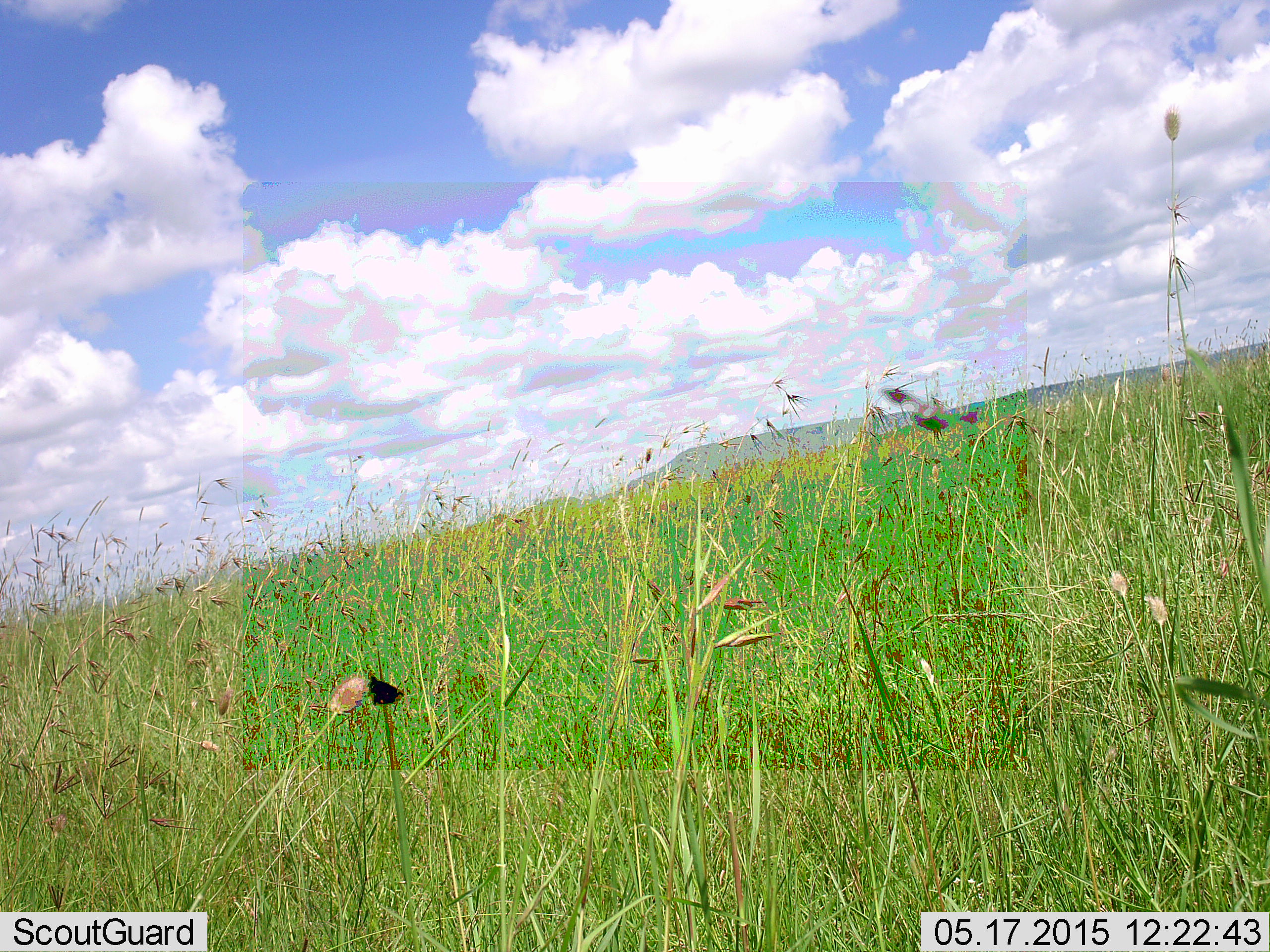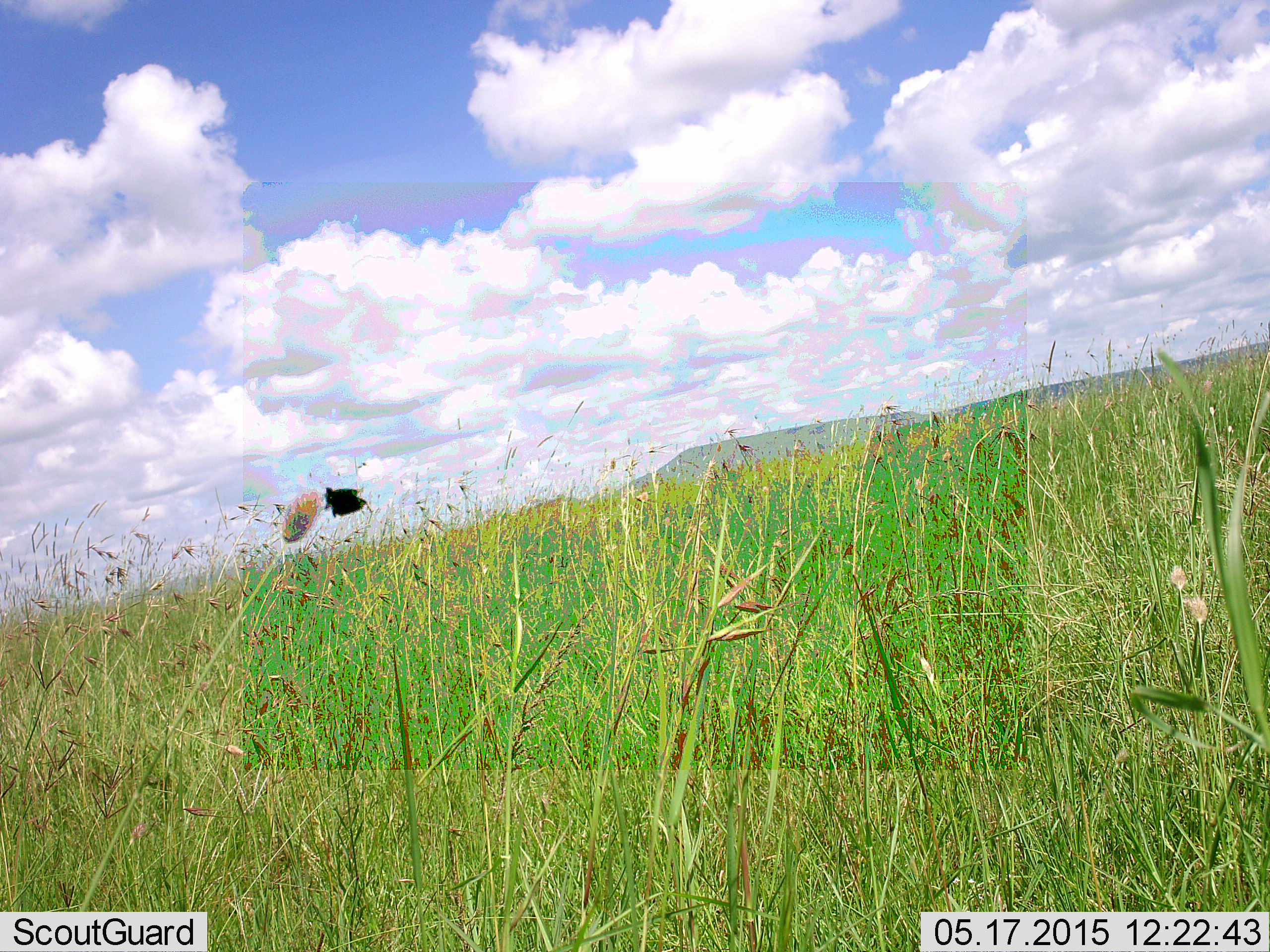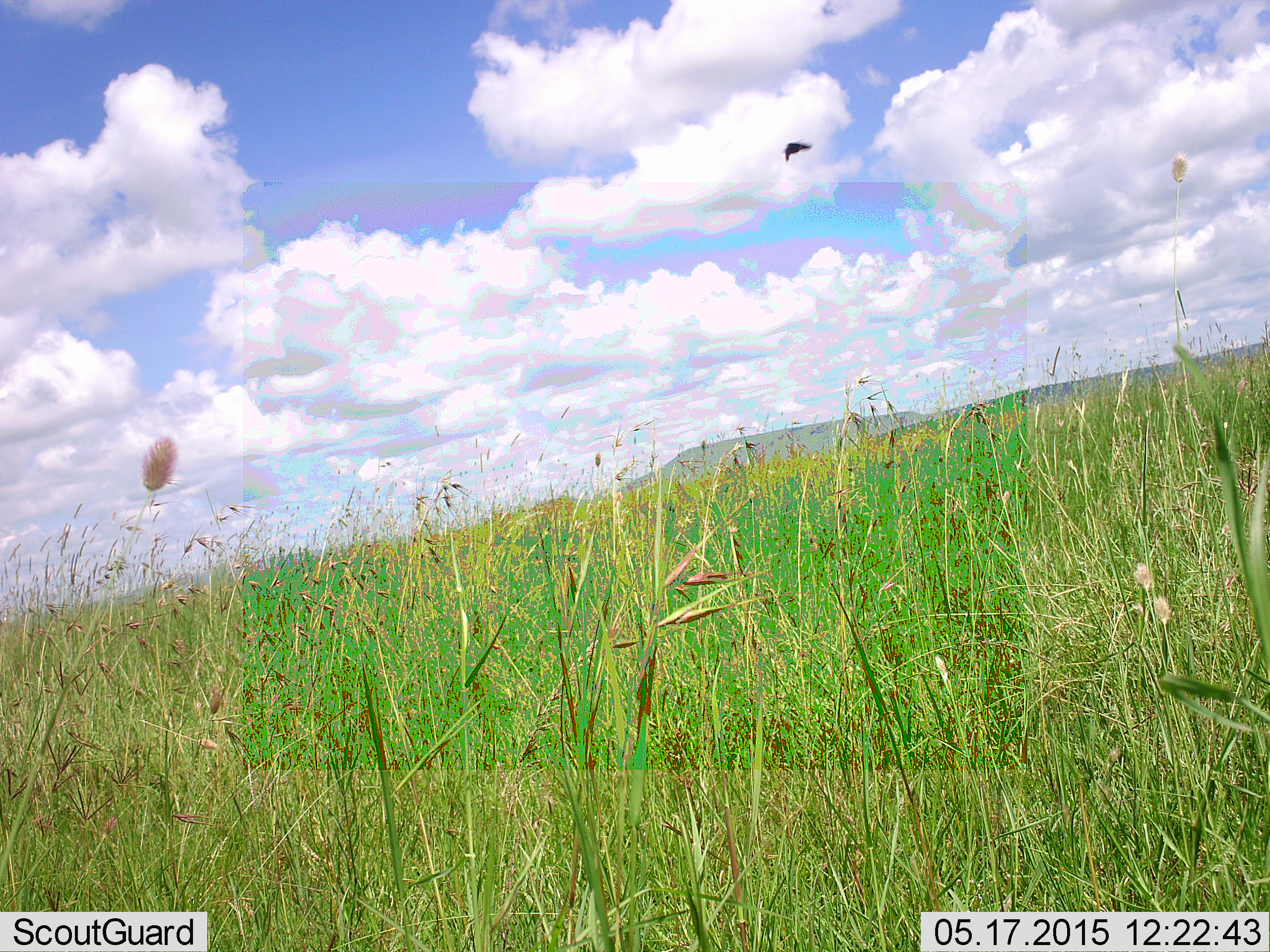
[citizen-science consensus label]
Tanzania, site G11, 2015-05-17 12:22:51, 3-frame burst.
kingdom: Animalia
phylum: Arthropoda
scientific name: Arthropoda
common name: arthropods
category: insectspider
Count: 1.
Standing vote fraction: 0%.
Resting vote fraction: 30%.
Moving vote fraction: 80%.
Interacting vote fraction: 0%.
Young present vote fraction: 0%.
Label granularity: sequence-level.